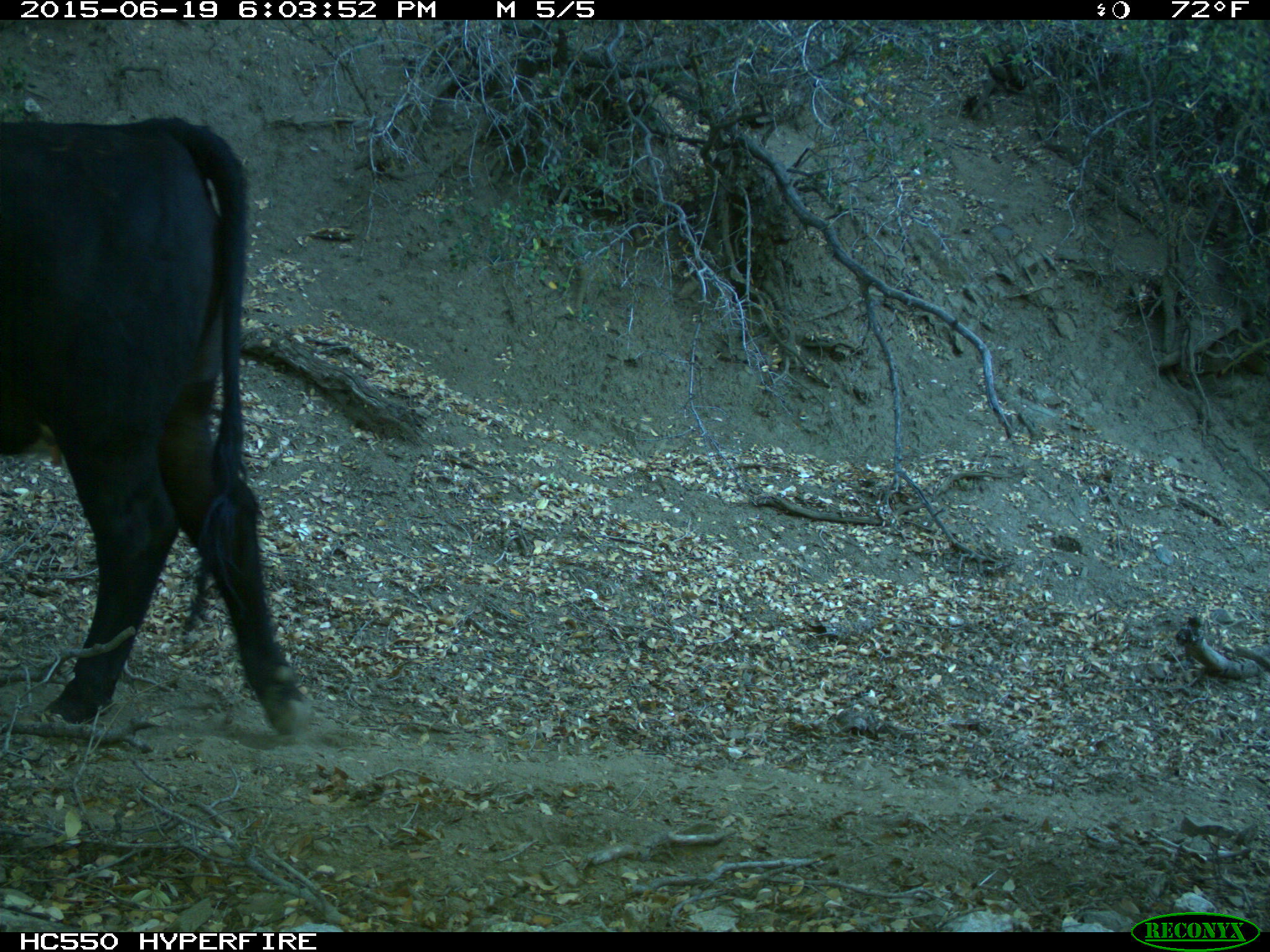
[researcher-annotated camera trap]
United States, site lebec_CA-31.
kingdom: Animalia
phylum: Chordata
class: Mammalia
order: Artiodactyla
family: Bovidae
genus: Bos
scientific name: Bos taurus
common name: domestic cow